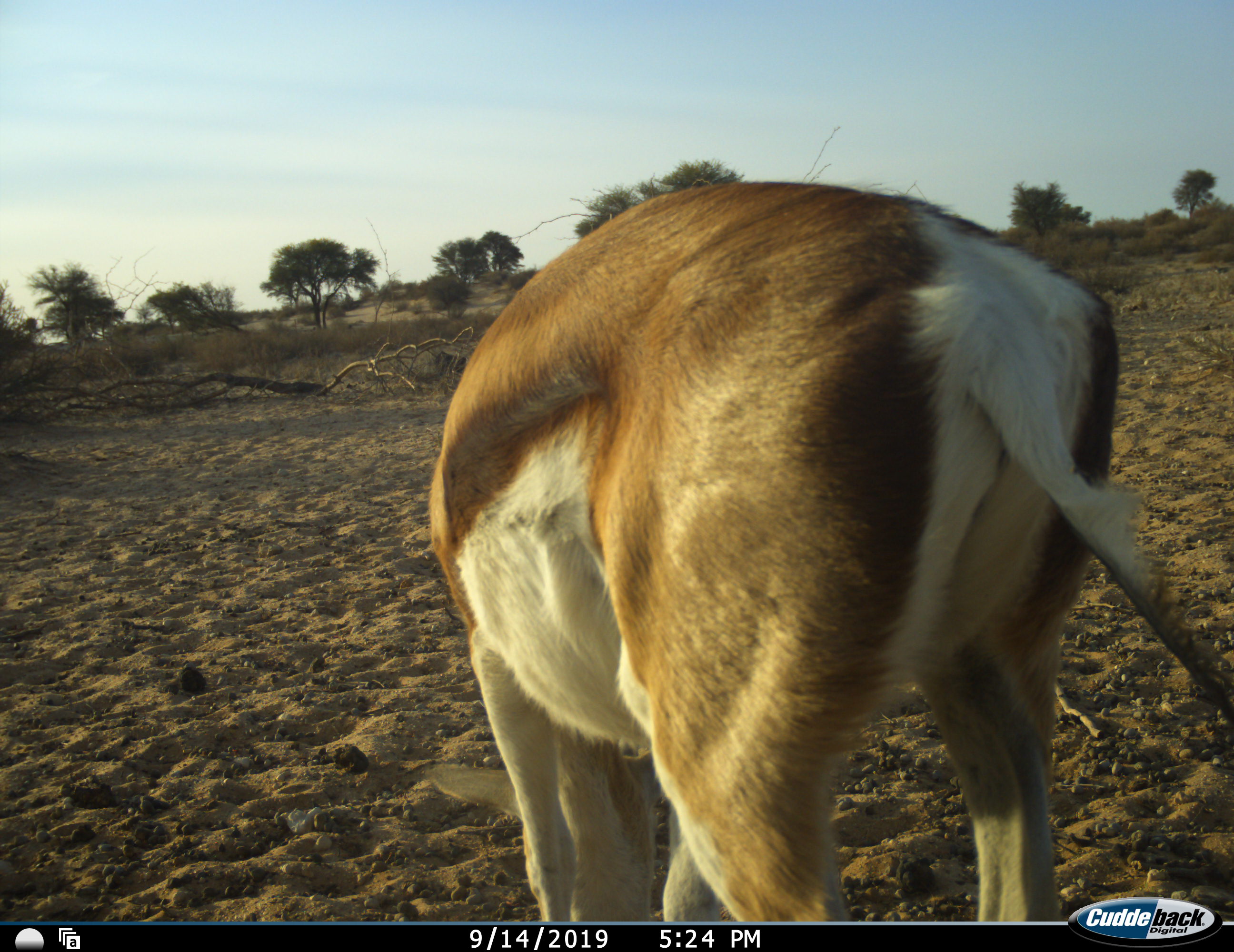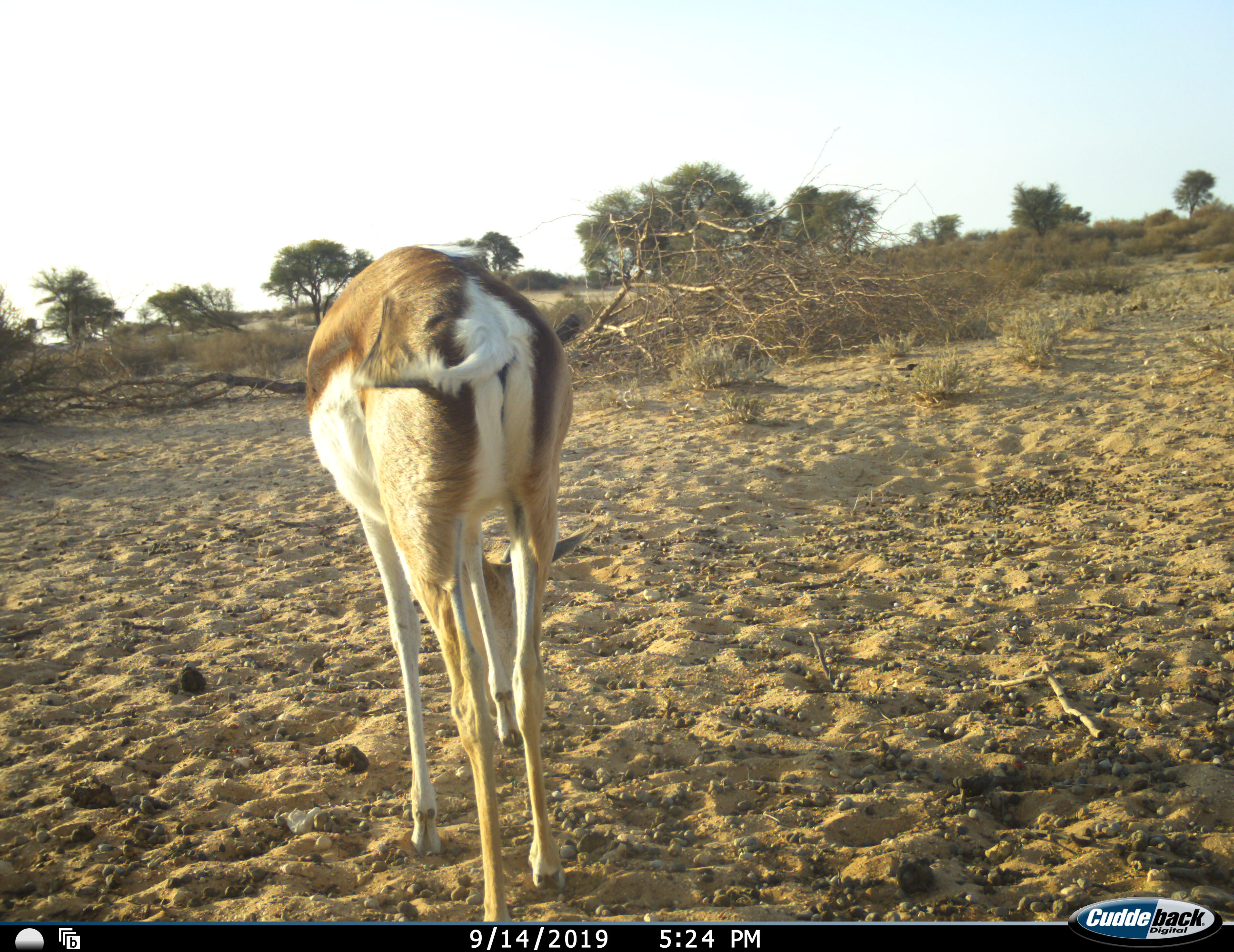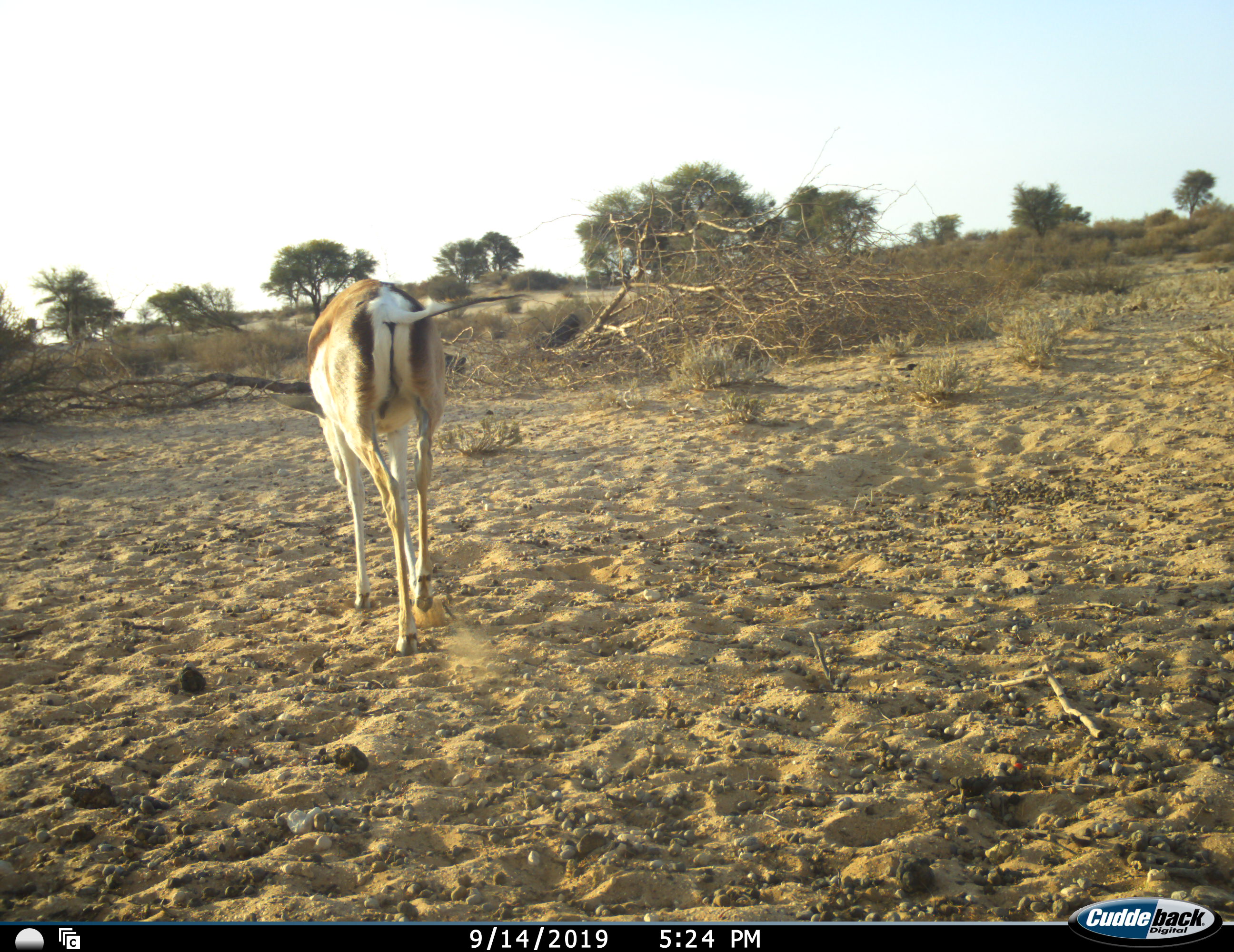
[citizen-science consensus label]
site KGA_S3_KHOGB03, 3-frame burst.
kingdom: Animalia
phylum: Chordata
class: Mammalia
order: Artiodactyla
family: Bovidae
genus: Antidorcas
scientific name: Antidorcas marsupialis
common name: springbok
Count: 1.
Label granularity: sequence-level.